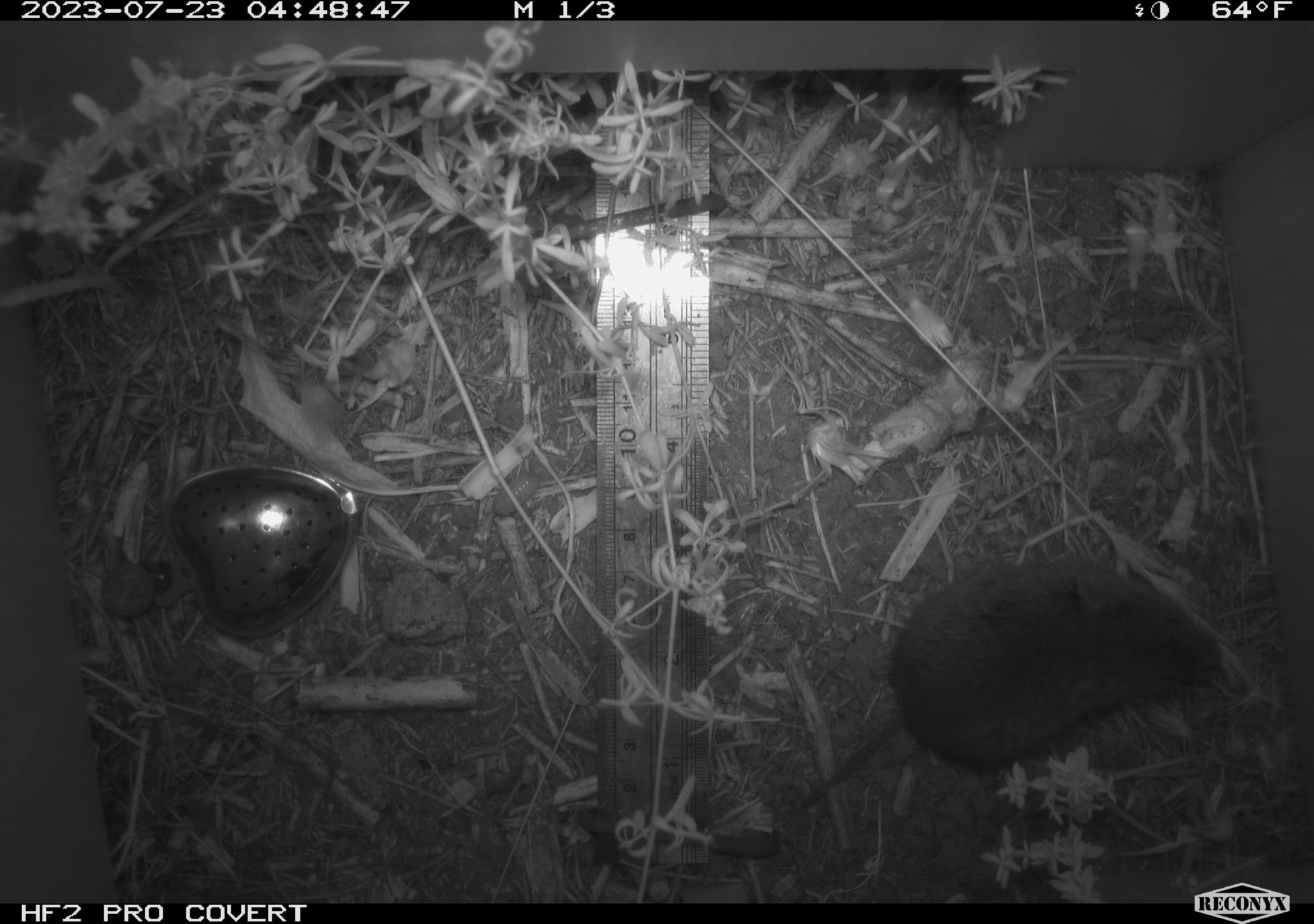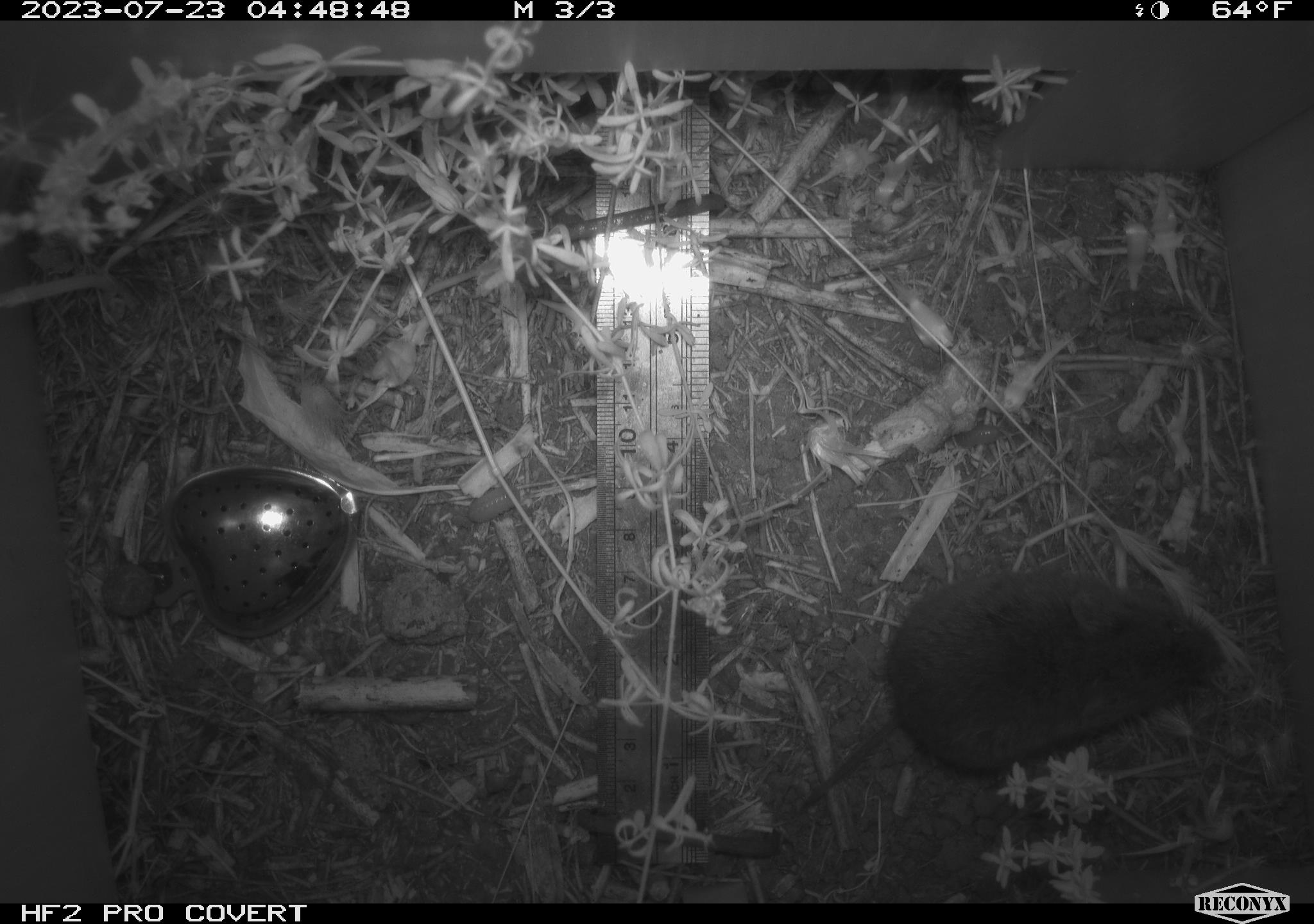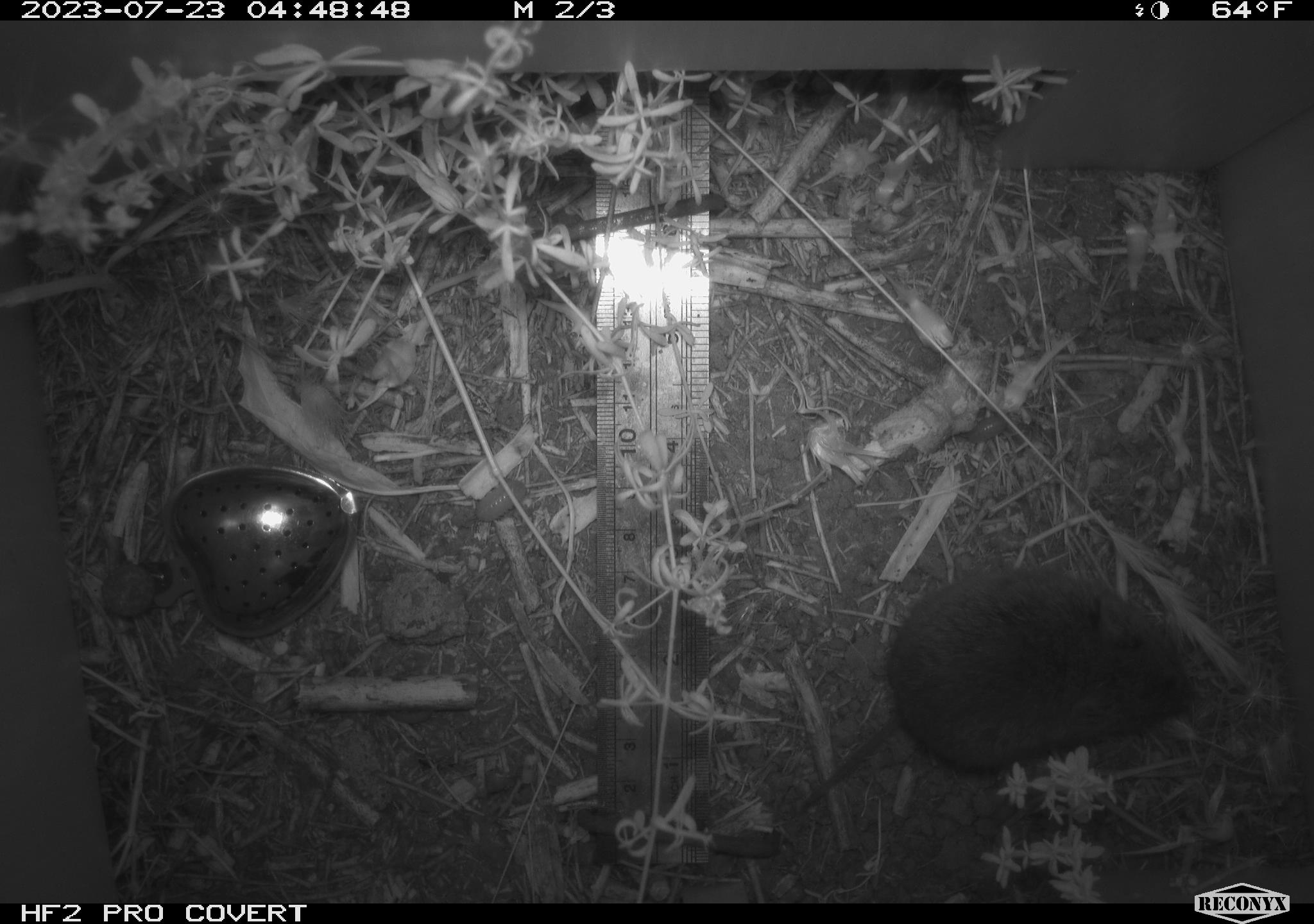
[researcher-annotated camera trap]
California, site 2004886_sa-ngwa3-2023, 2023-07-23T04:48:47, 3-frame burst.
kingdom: Animalia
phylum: Chordata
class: Mammalia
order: Rodentia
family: Cricetidae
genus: Microtus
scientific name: Microtus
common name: meadow vole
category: microtus species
Microtus species (meadow vole) (Microtus).